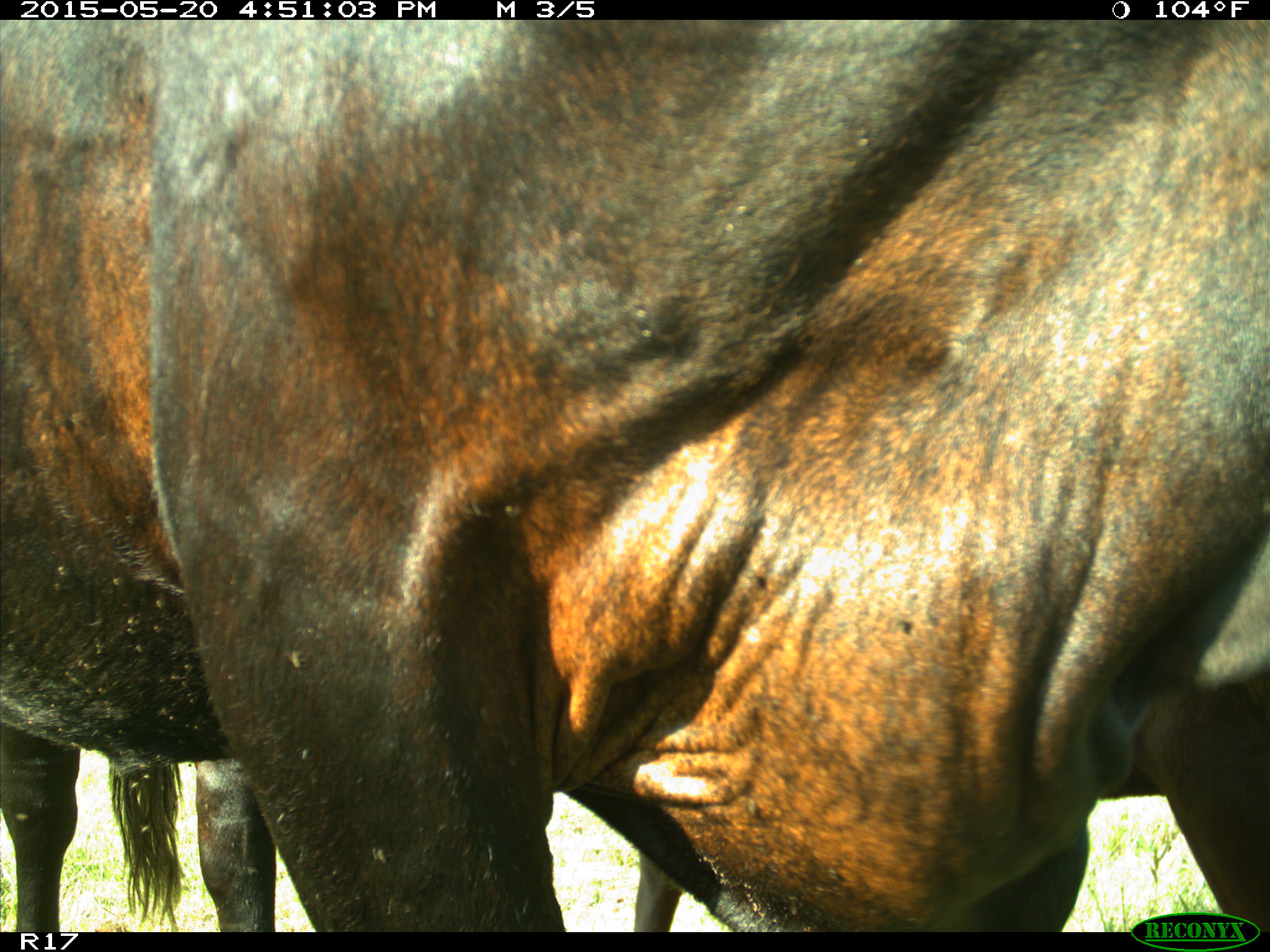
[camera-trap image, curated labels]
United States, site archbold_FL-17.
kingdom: Animalia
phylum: Chordata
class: Mammalia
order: Artiodactyla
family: Bovidae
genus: Bos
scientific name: Bos taurus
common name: domestic cow